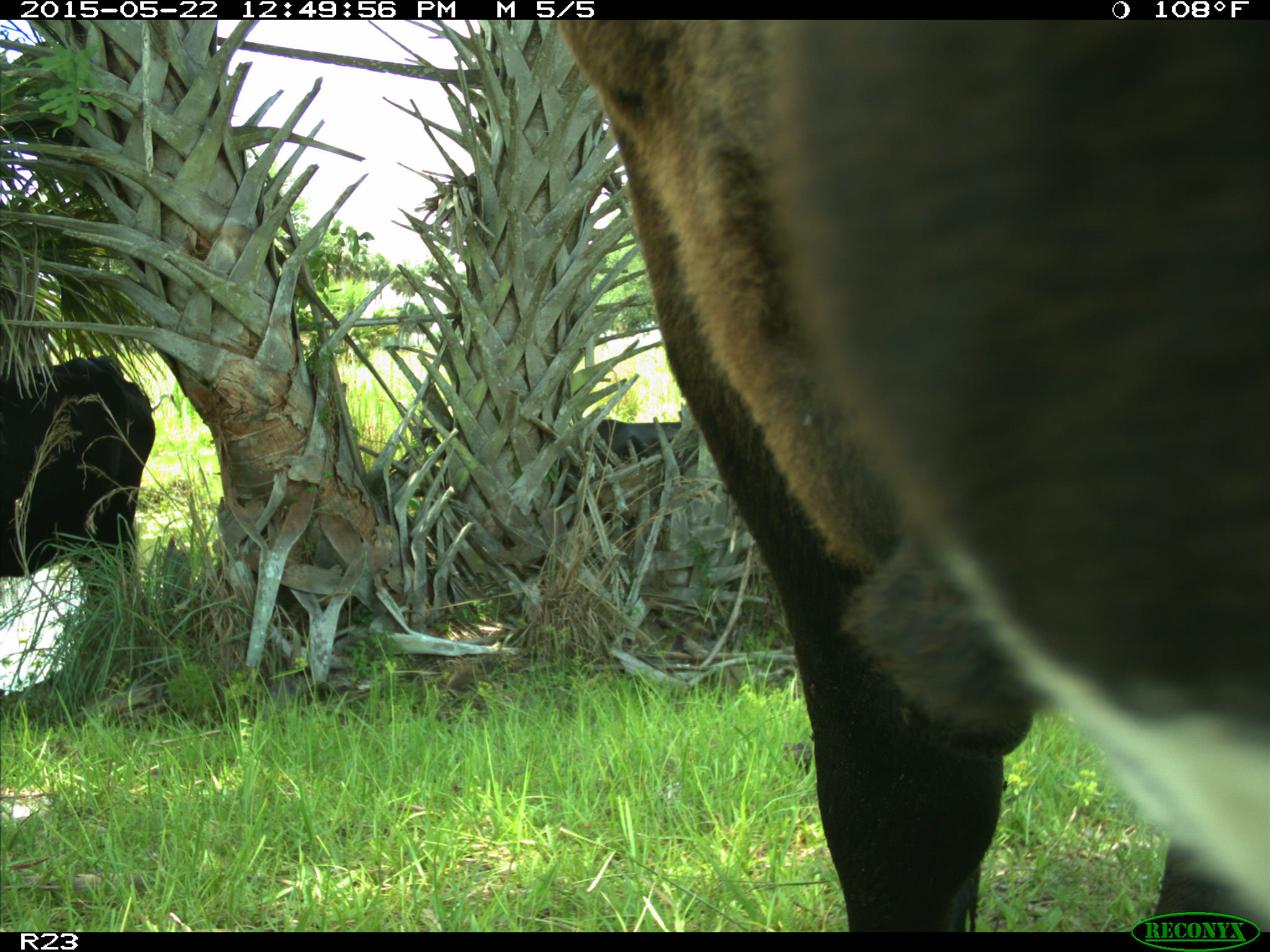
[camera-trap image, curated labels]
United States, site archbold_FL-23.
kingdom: Animalia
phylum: Chordata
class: Mammalia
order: Artiodactyla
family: Bovidae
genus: Bos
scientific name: Bos taurus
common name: domestic cow